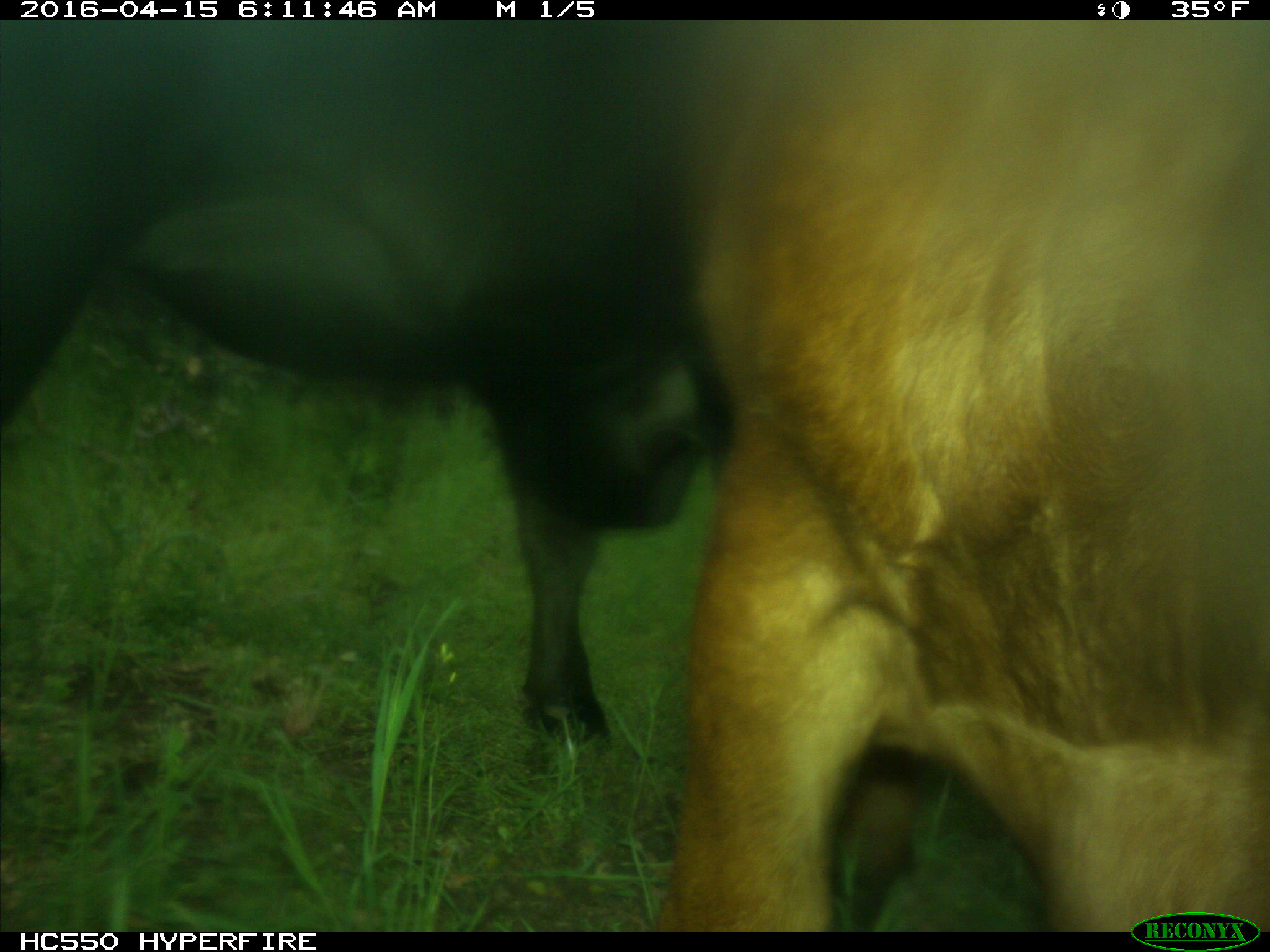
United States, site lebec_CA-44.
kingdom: Animalia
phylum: Chordata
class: Mammalia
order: Artiodactyla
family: Bovidae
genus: Bos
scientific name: Bos taurus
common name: domestic cow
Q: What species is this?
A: Bos taurus (domestic cow).